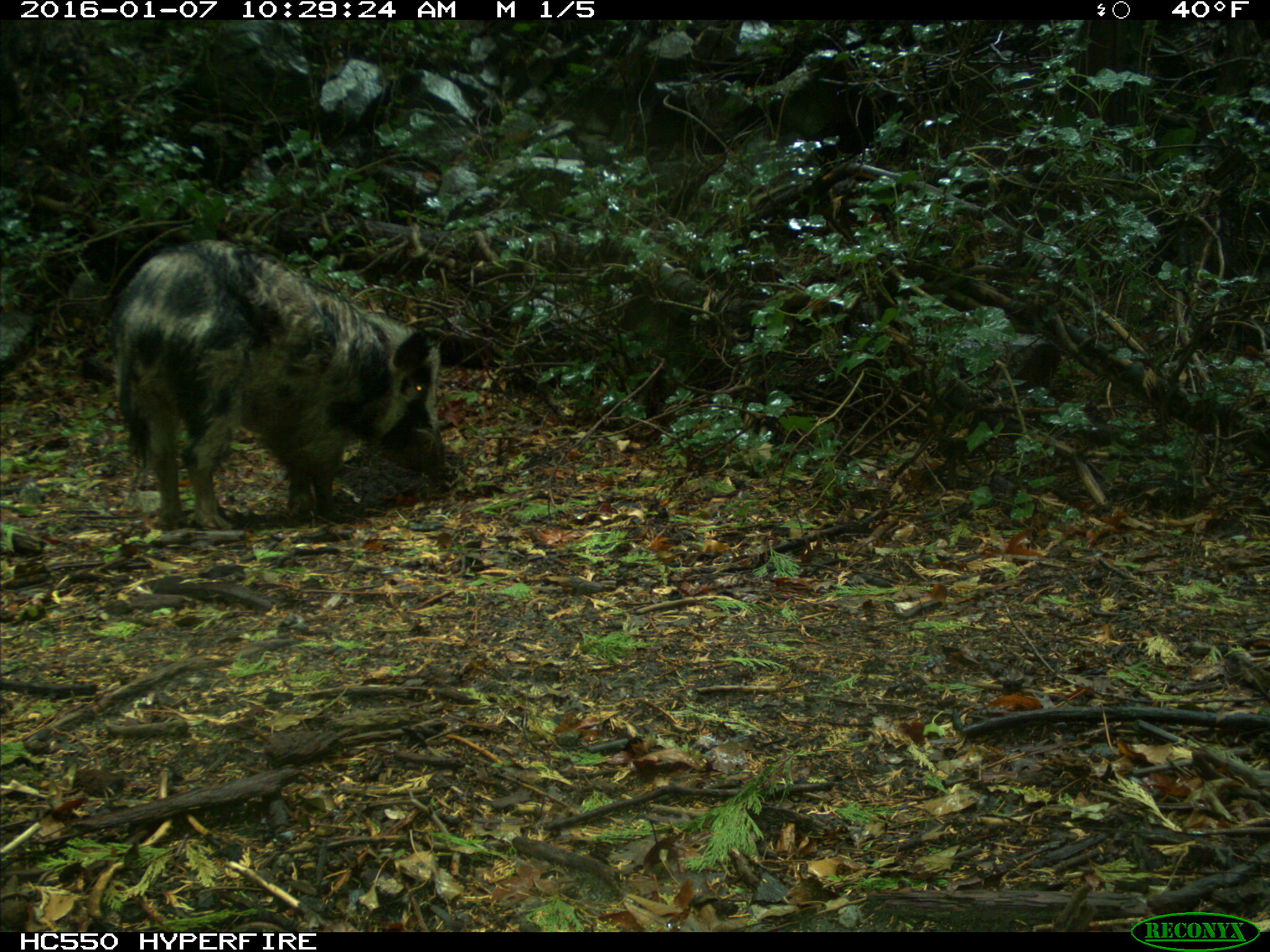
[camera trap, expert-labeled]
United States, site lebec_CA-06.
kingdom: Animalia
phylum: Chordata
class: Mammalia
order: Artiodactyla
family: Suidae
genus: Sus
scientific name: Sus scrofa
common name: wild boar